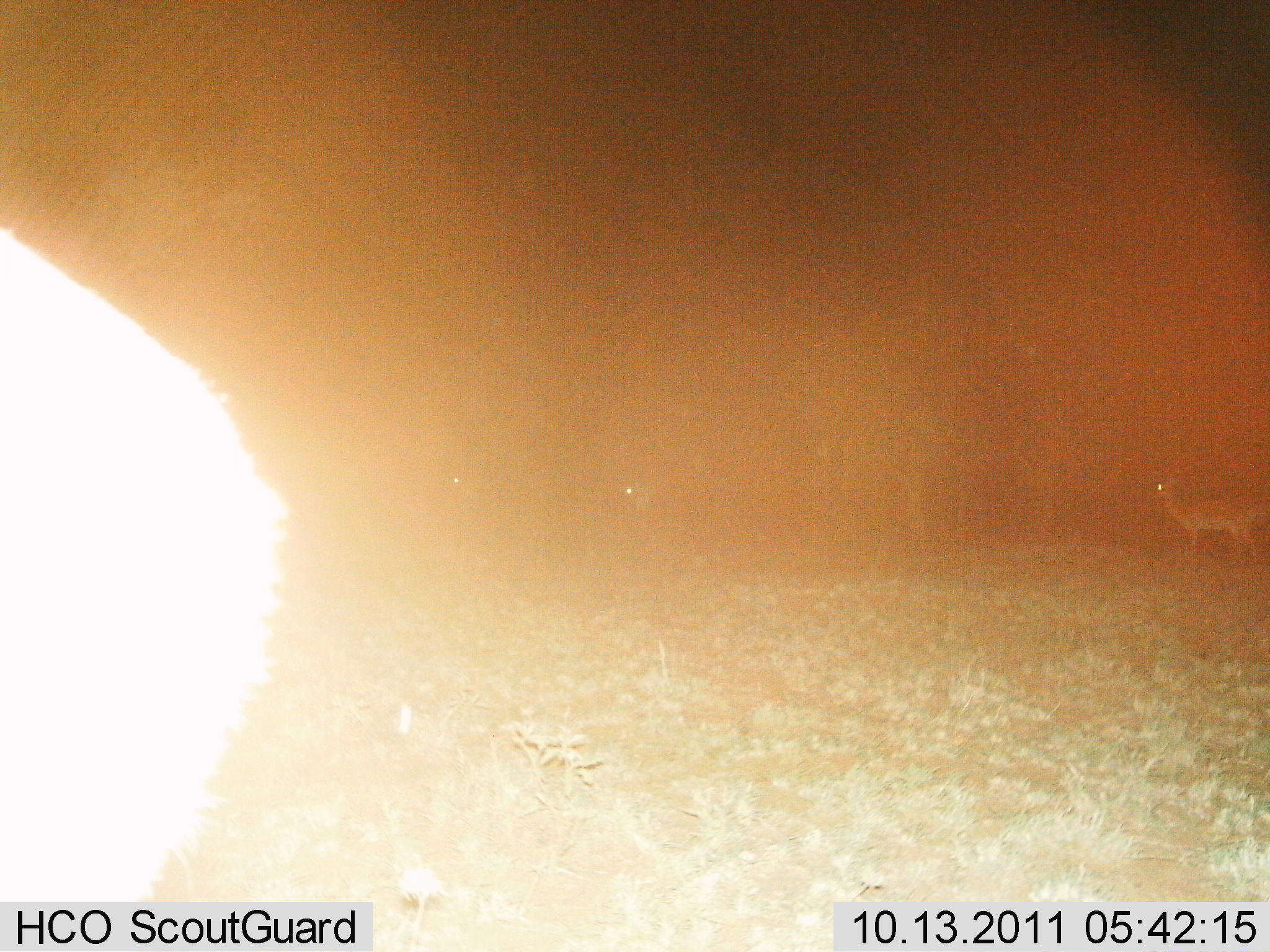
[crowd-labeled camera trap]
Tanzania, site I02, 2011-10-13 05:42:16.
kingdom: Animalia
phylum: Chordata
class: Mammalia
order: Artiodactyla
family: Bovidae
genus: Nanger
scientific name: Nanger granti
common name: grant's gazelle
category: gazellegrants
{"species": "gazellegrants (grant's gazelle) (Nanger granti)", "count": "3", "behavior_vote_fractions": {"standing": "100%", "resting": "0%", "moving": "0%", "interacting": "0%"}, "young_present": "0%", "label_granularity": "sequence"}